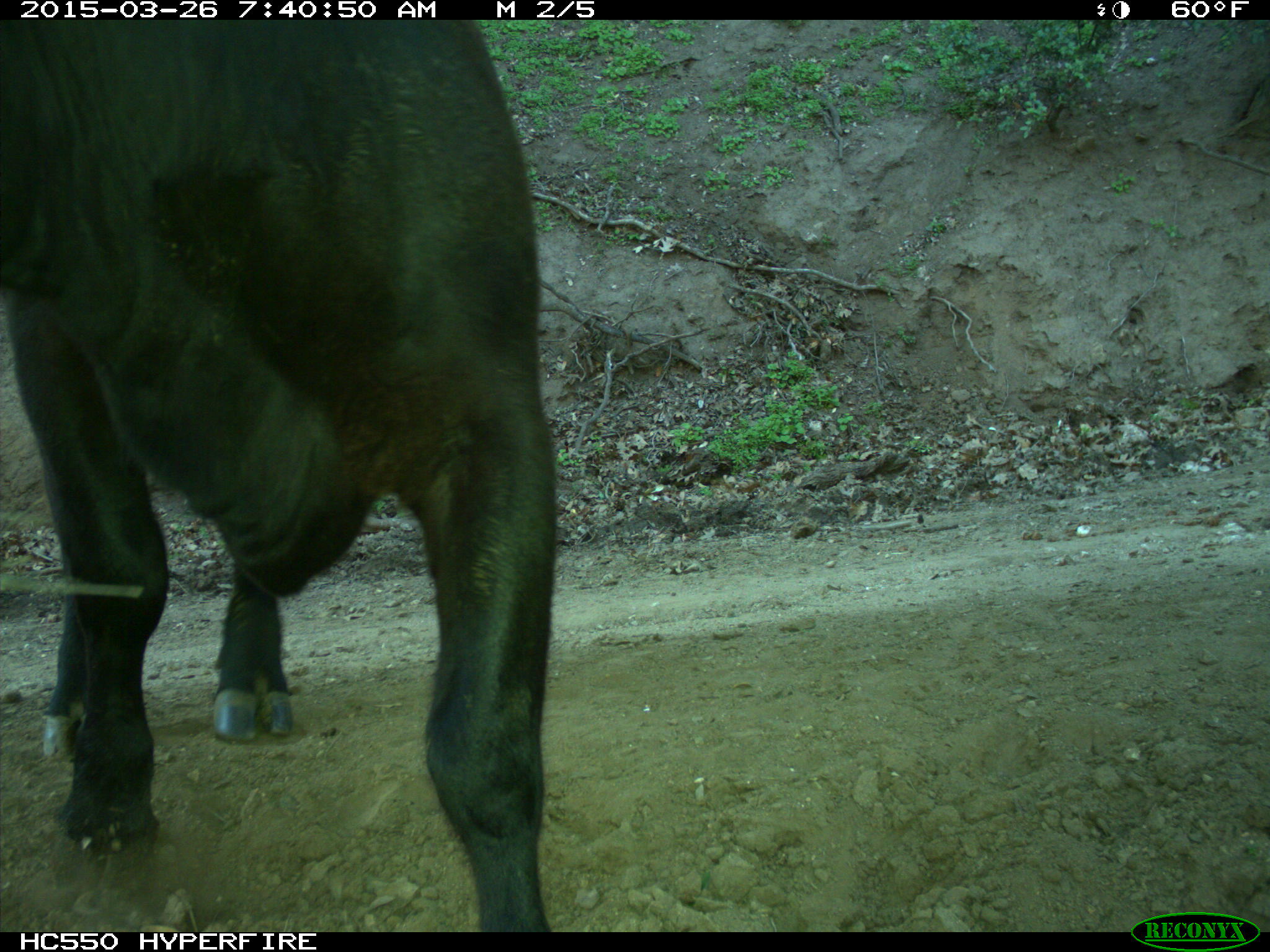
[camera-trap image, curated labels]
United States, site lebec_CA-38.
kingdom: Animalia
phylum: Chordata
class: Mammalia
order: Artiodactyla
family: Bovidae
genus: Bos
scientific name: Bos taurus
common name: domestic cow